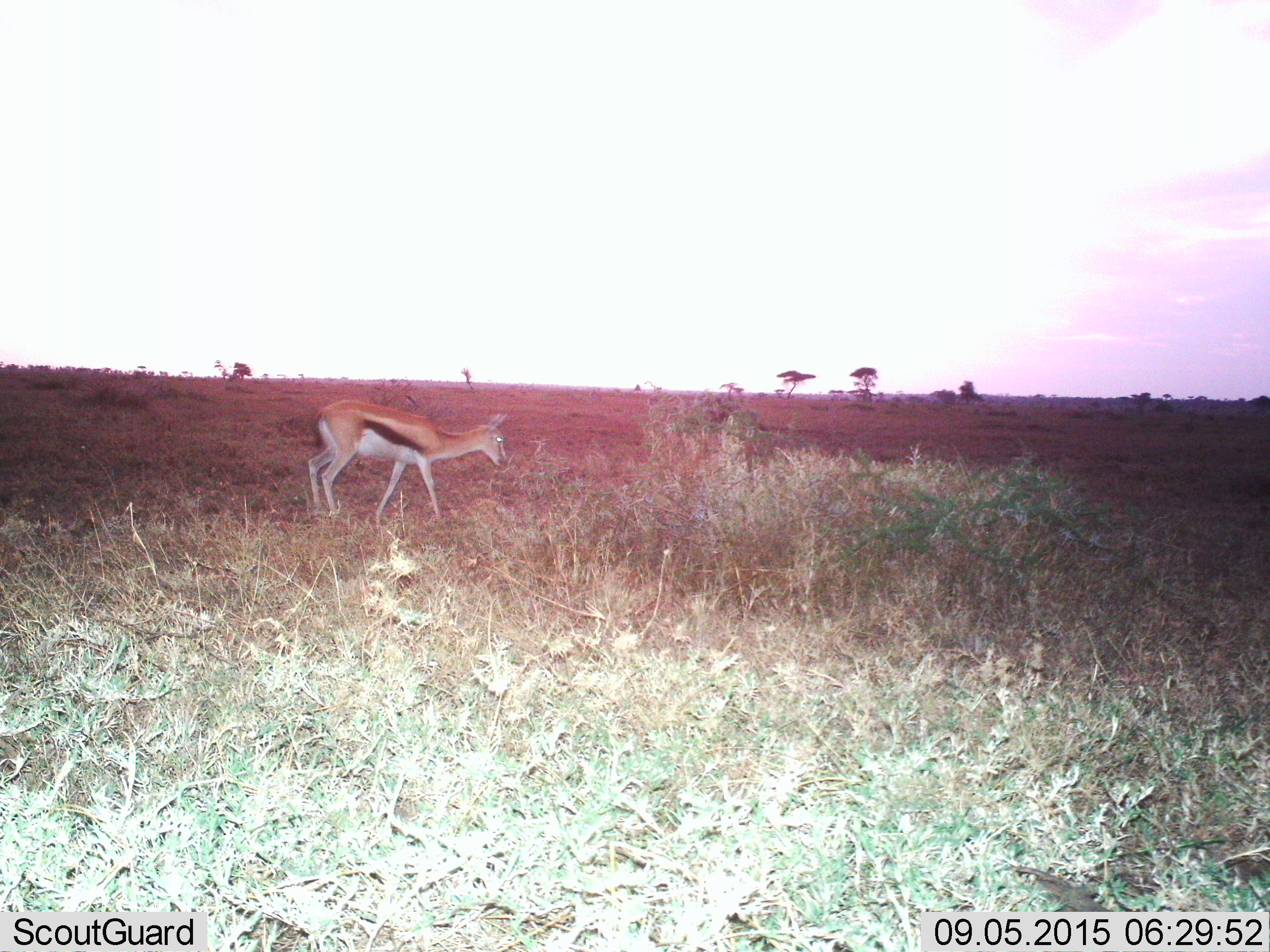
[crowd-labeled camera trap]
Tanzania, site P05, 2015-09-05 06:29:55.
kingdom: Animalia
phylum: Chordata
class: Mammalia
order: Artiodactyla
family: Bovidae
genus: Eudorcas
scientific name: Eudorcas thomsonii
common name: thomson's gazelle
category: gazellethomsons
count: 1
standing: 33%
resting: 0%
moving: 56%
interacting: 0%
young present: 0%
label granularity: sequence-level